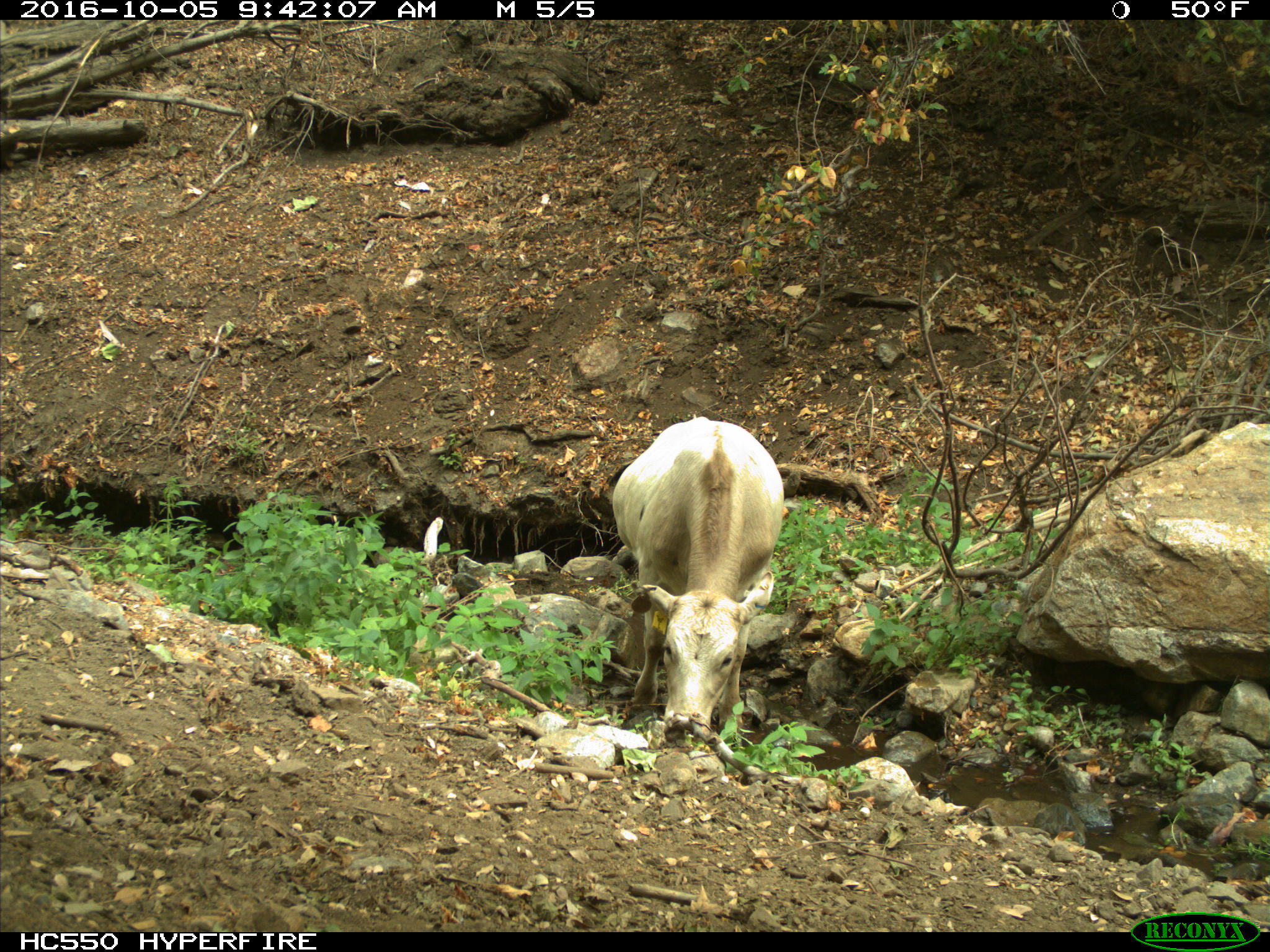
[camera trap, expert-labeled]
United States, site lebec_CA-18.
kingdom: Animalia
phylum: Chordata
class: Mammalia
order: Artiodactyla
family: Bovidae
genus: Bos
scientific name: Bos taurus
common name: domestic cow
Bos taurus (domestic cow).